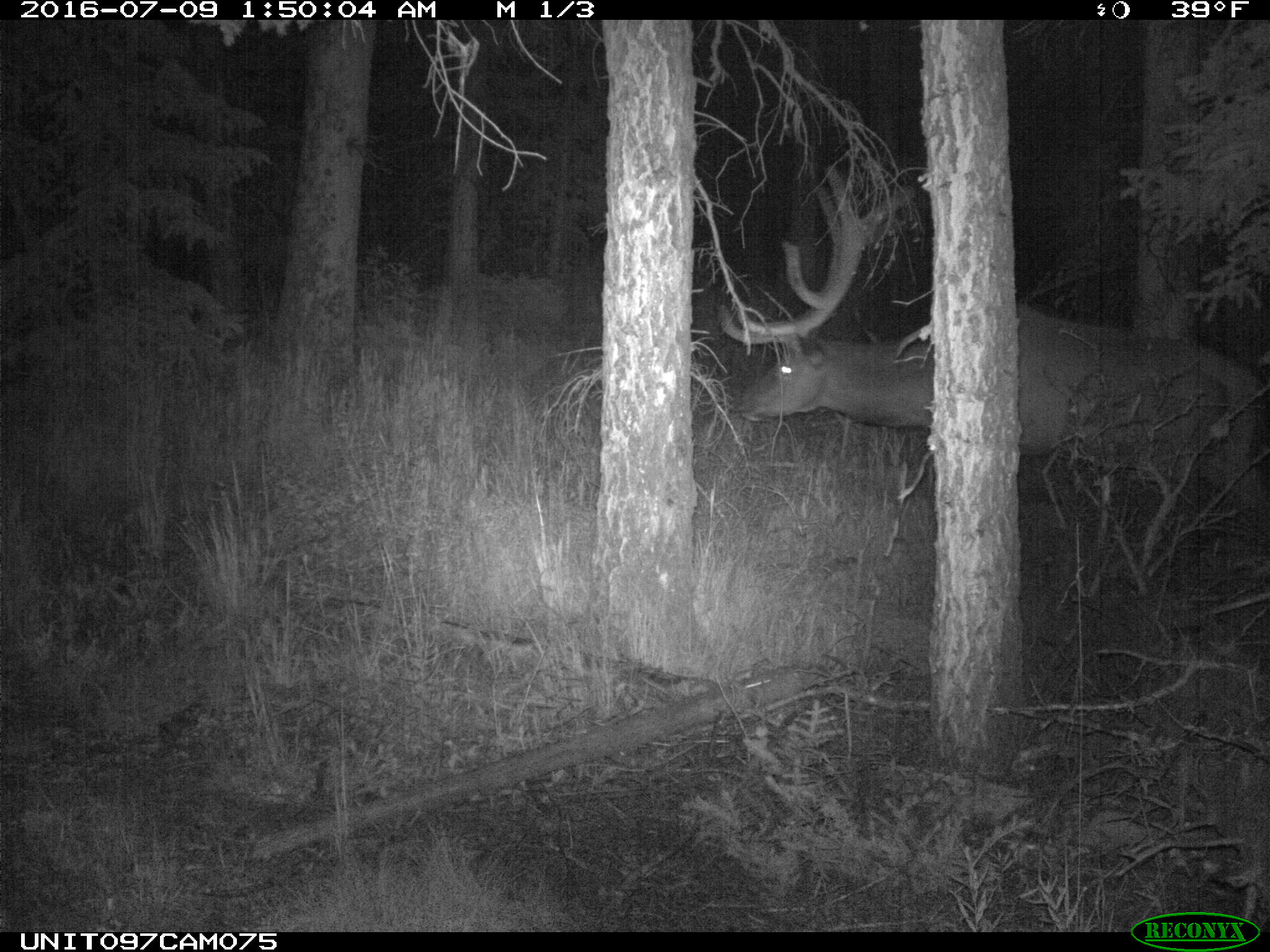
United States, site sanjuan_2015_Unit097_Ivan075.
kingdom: Animalia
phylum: Chordata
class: Mammalia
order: Artiodactyla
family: Cervidae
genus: Cervus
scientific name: Cervus elaphus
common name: red deer